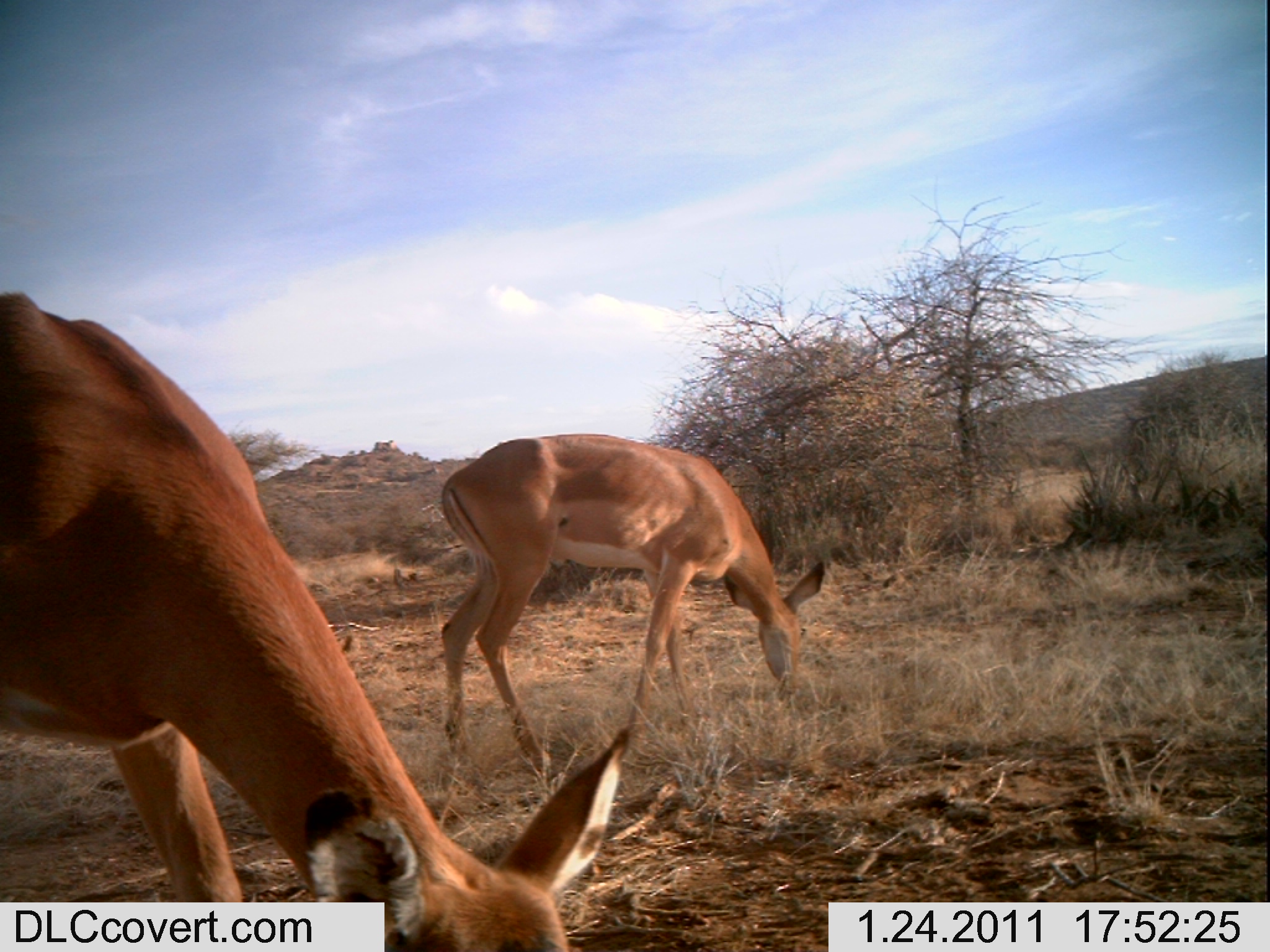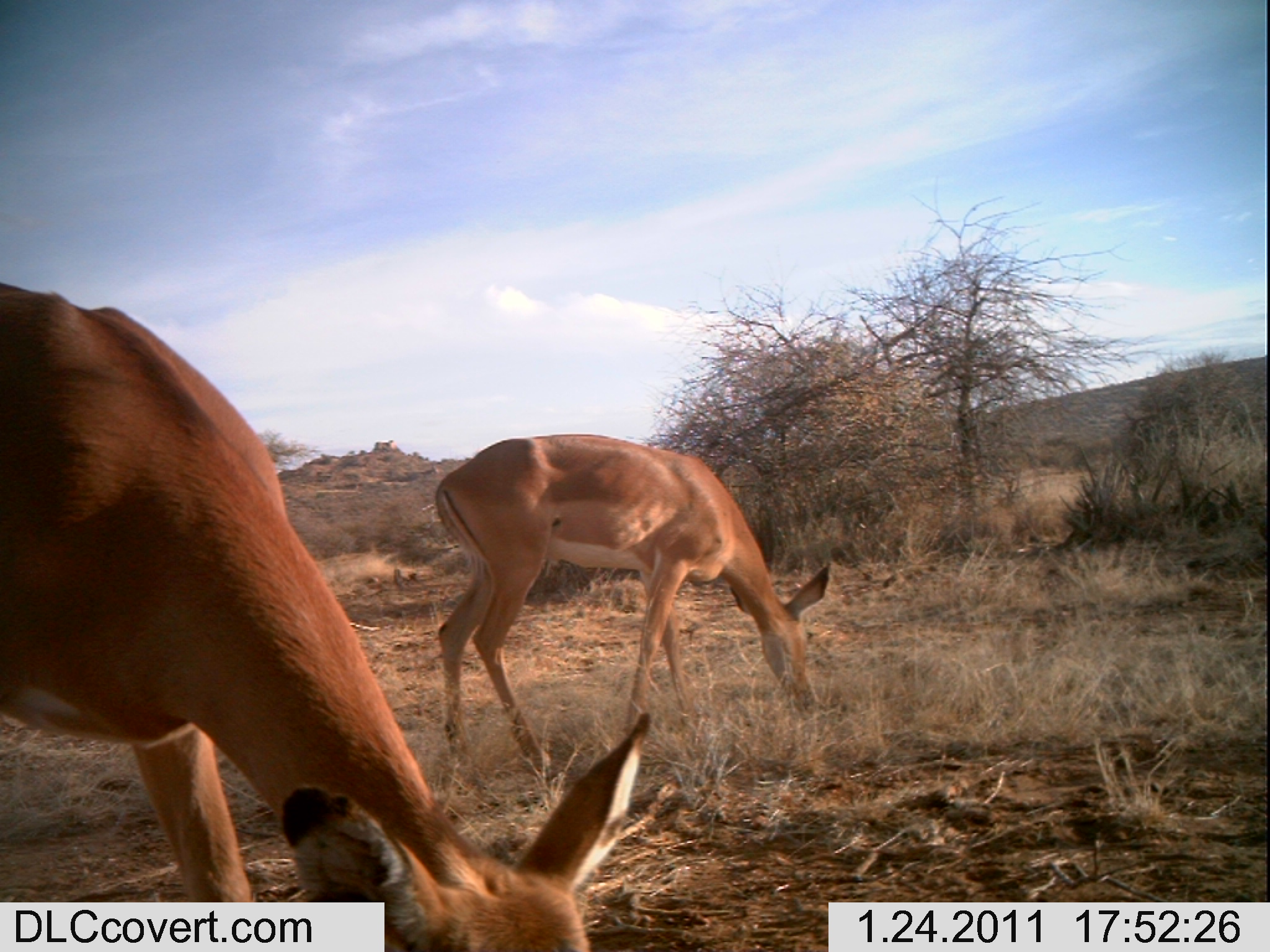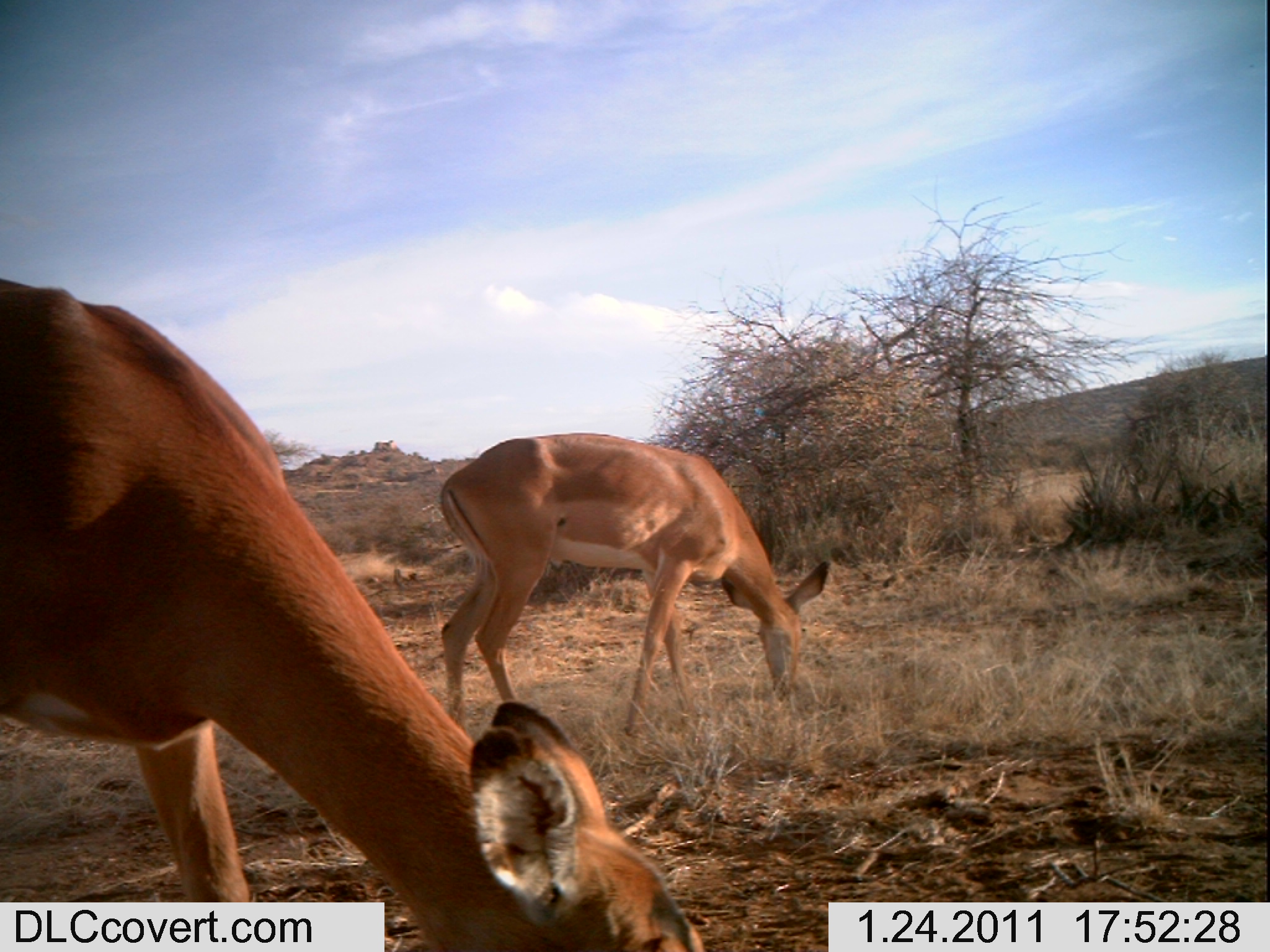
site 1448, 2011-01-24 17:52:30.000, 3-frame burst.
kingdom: Animalia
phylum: Chordata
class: Mammalia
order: Artiodactyla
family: Bovidae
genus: Aepyceros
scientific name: Aepyceros melampus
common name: impala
Aepyceros melampus (impala), count 2.